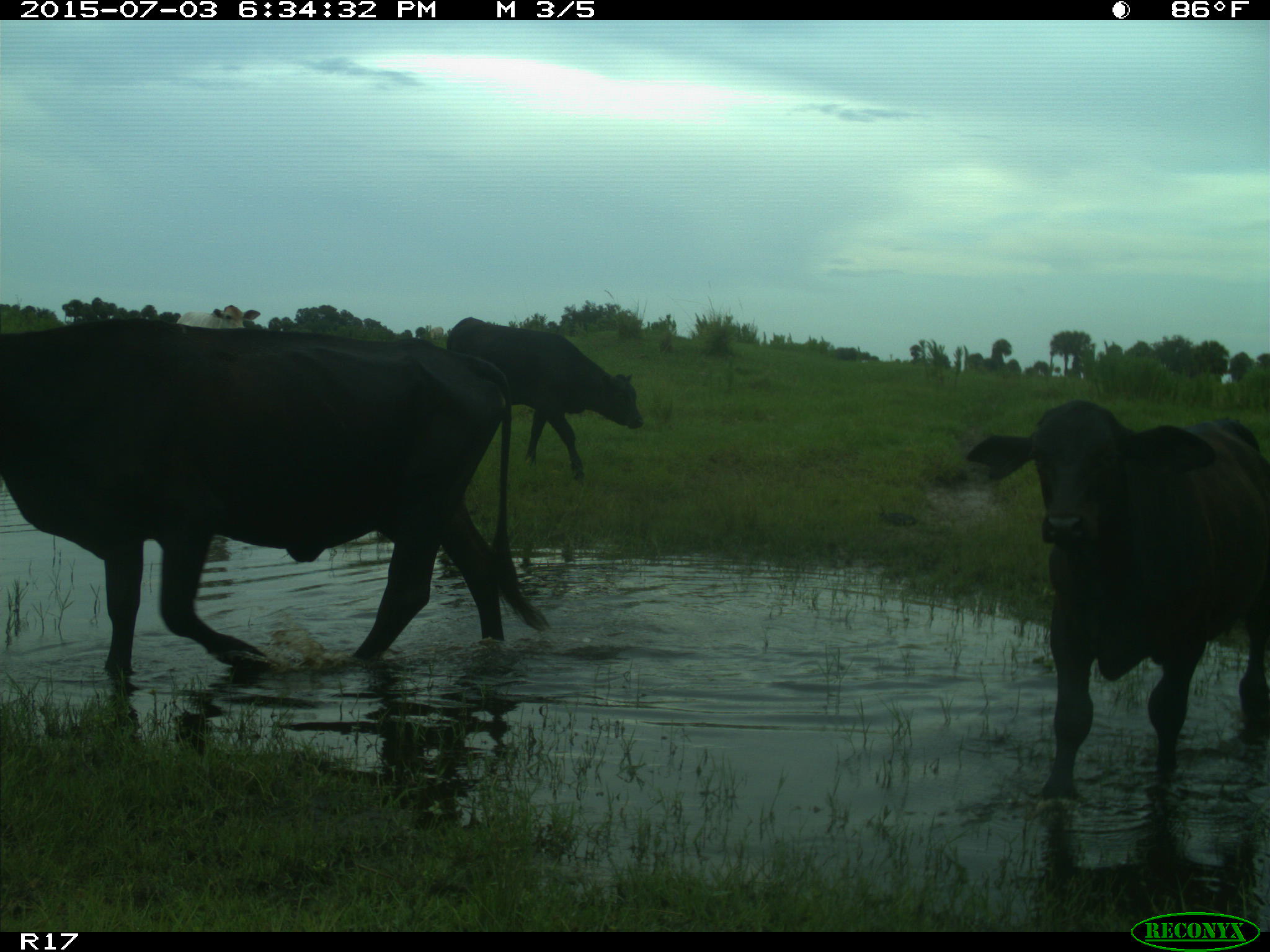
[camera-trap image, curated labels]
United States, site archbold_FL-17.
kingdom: Animalia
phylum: Chordata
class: Mammalia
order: Artiodactyla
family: Bovidae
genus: Bos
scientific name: Bos taurus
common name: domestic cow